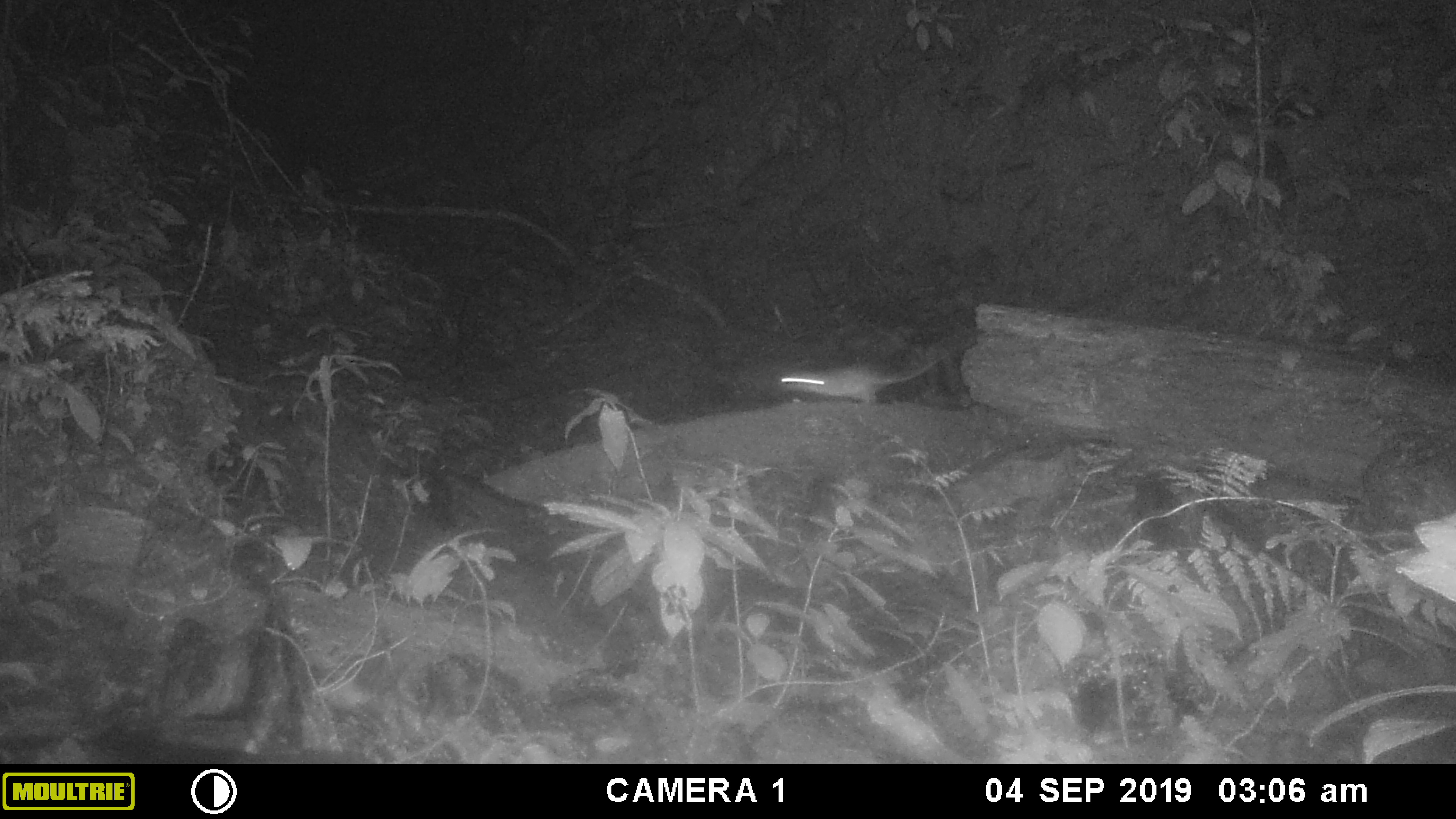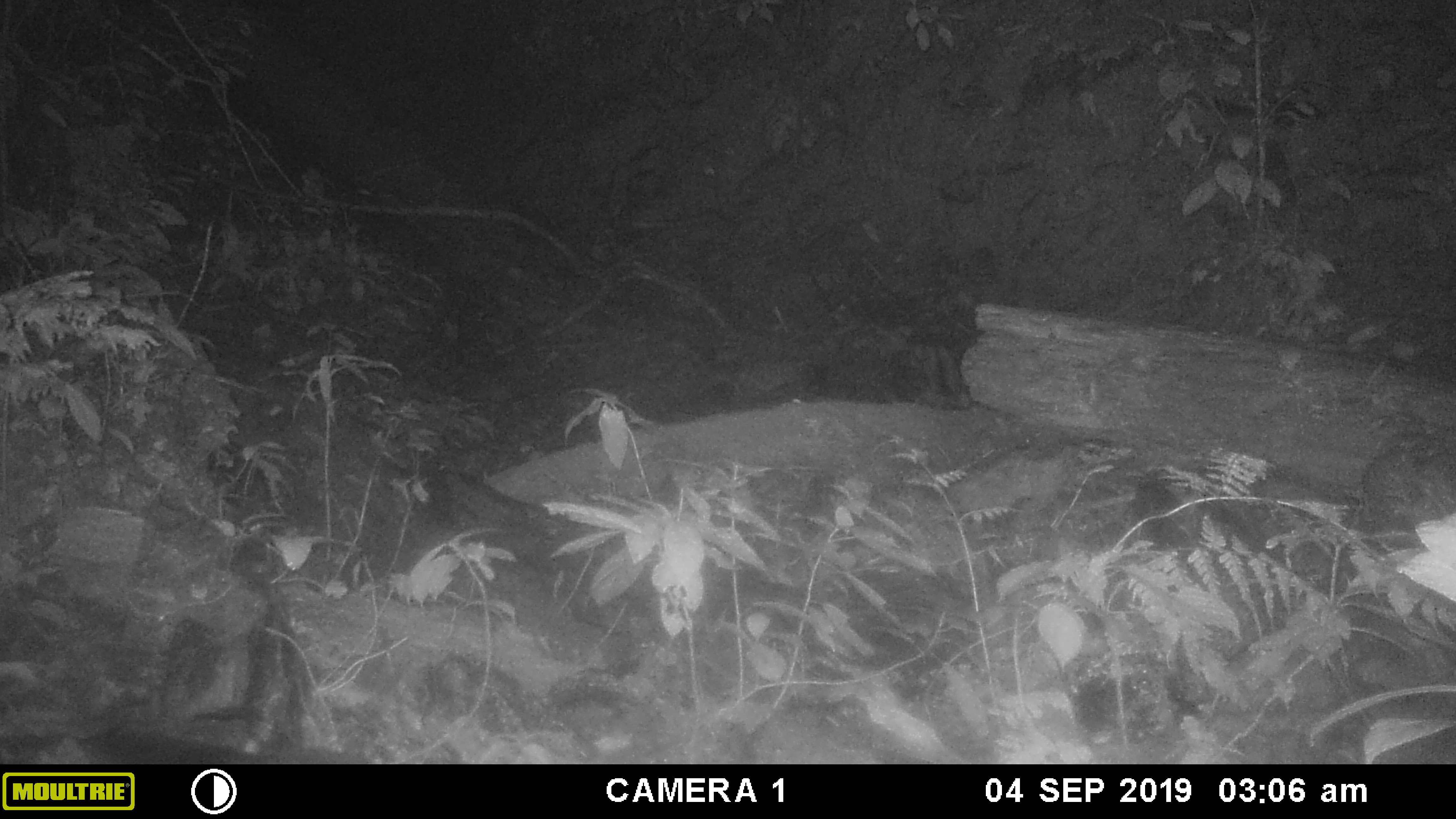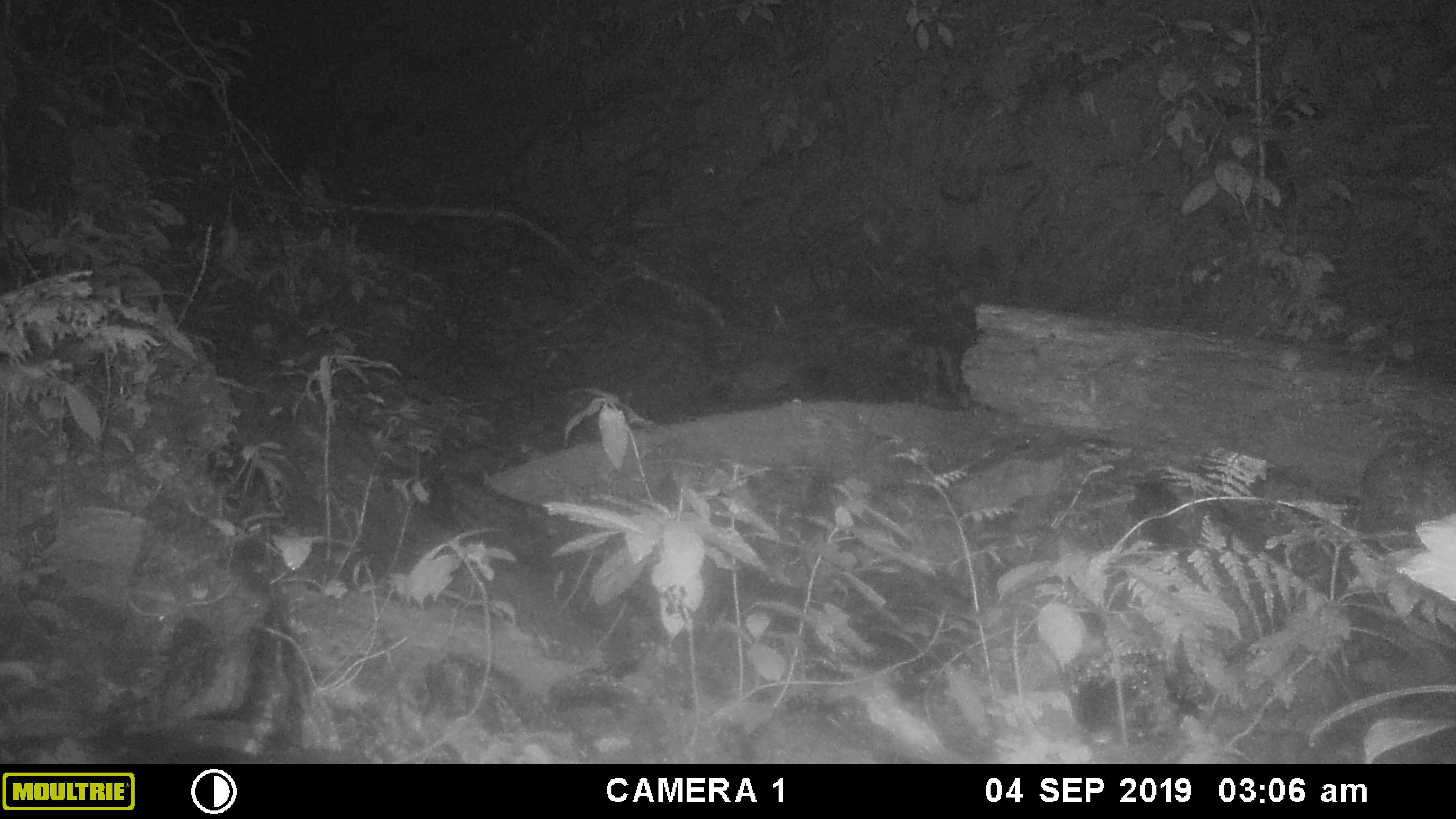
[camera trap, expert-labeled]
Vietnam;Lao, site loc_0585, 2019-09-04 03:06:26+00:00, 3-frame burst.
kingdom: Animalia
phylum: Chordata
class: Mammalia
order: Rodentia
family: Muridae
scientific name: Muridae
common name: old-world mice and rats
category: unidentified murid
Unidentified murid (old-world mice and rats) (Muridae). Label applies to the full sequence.